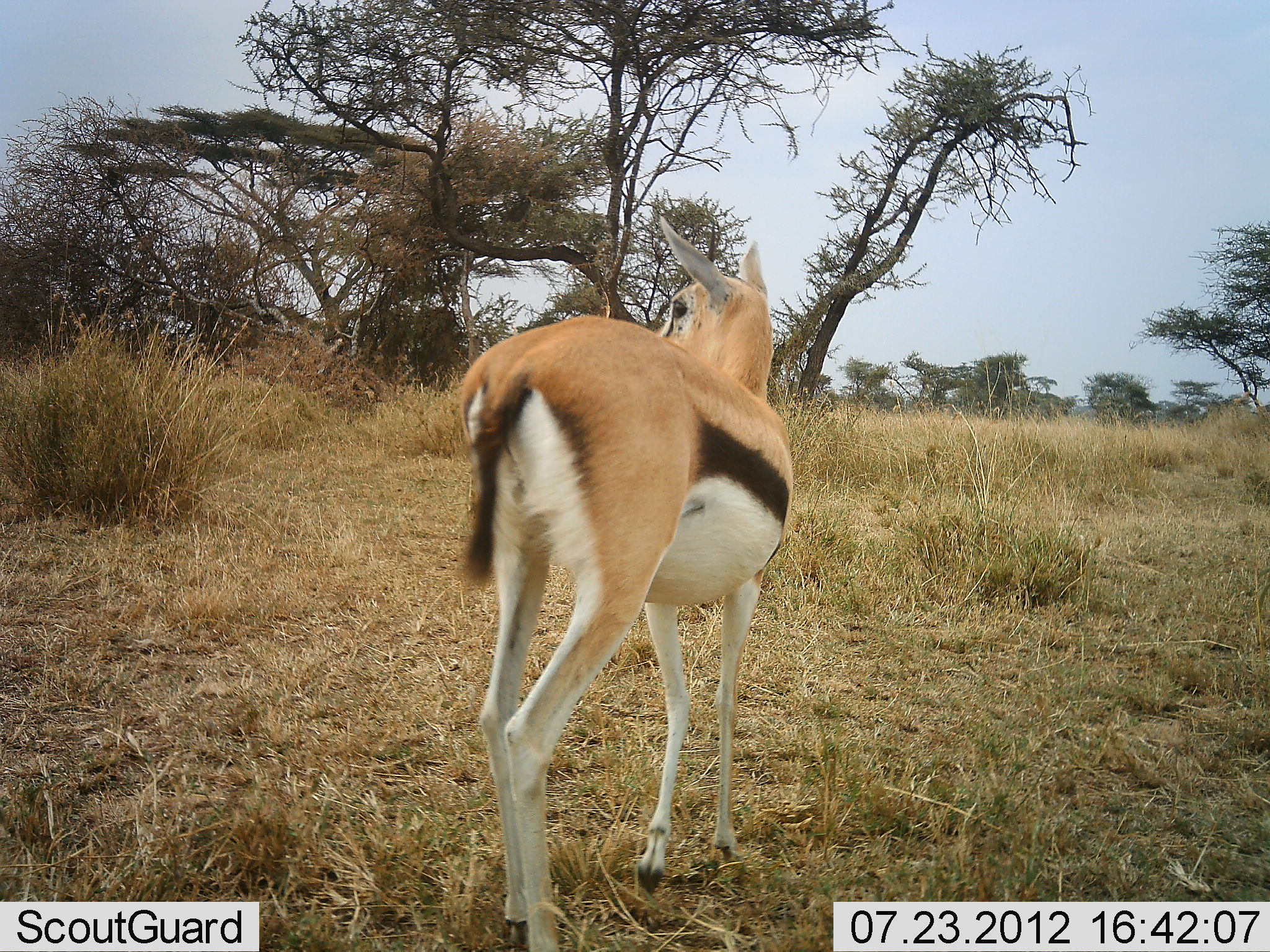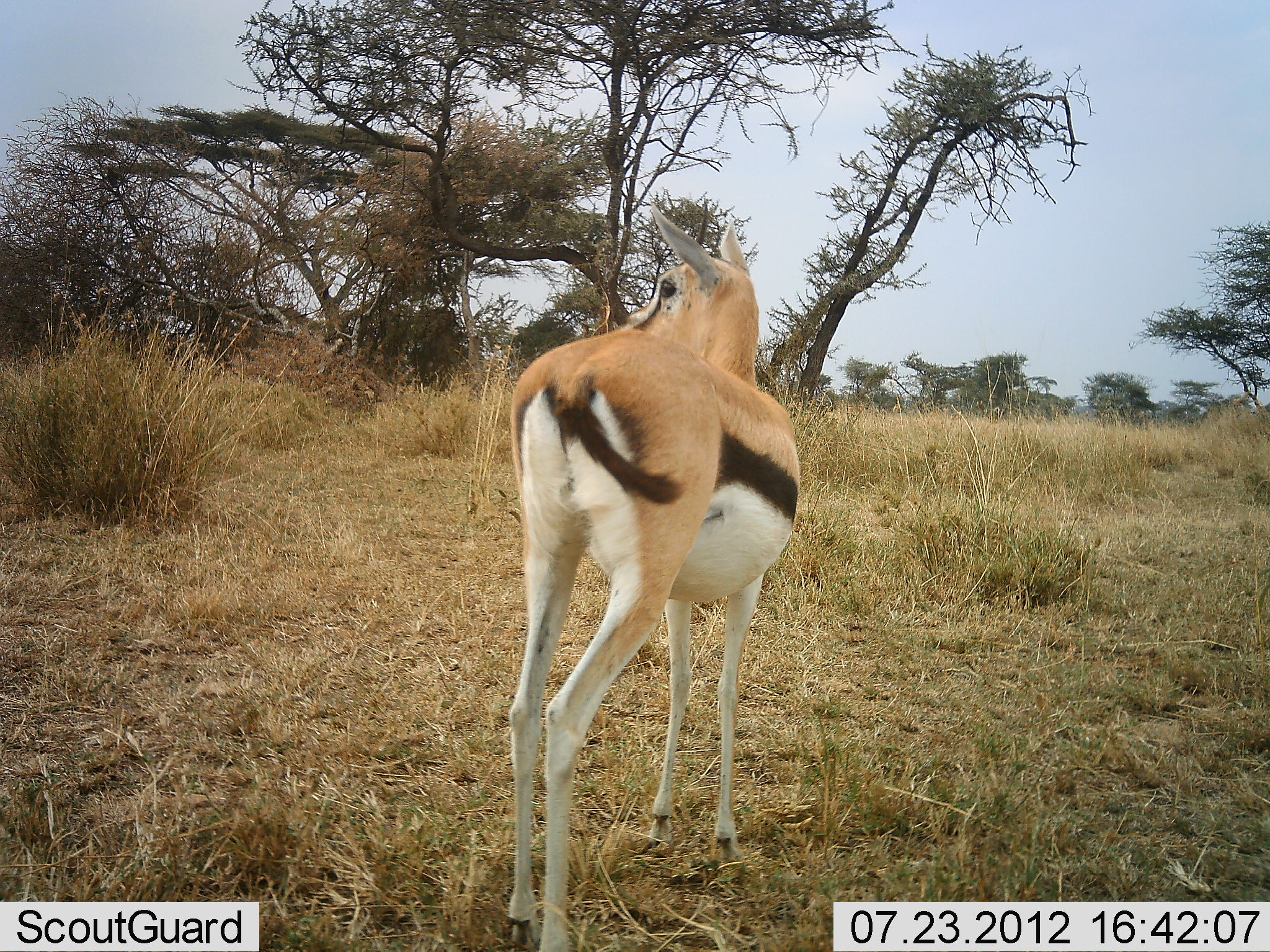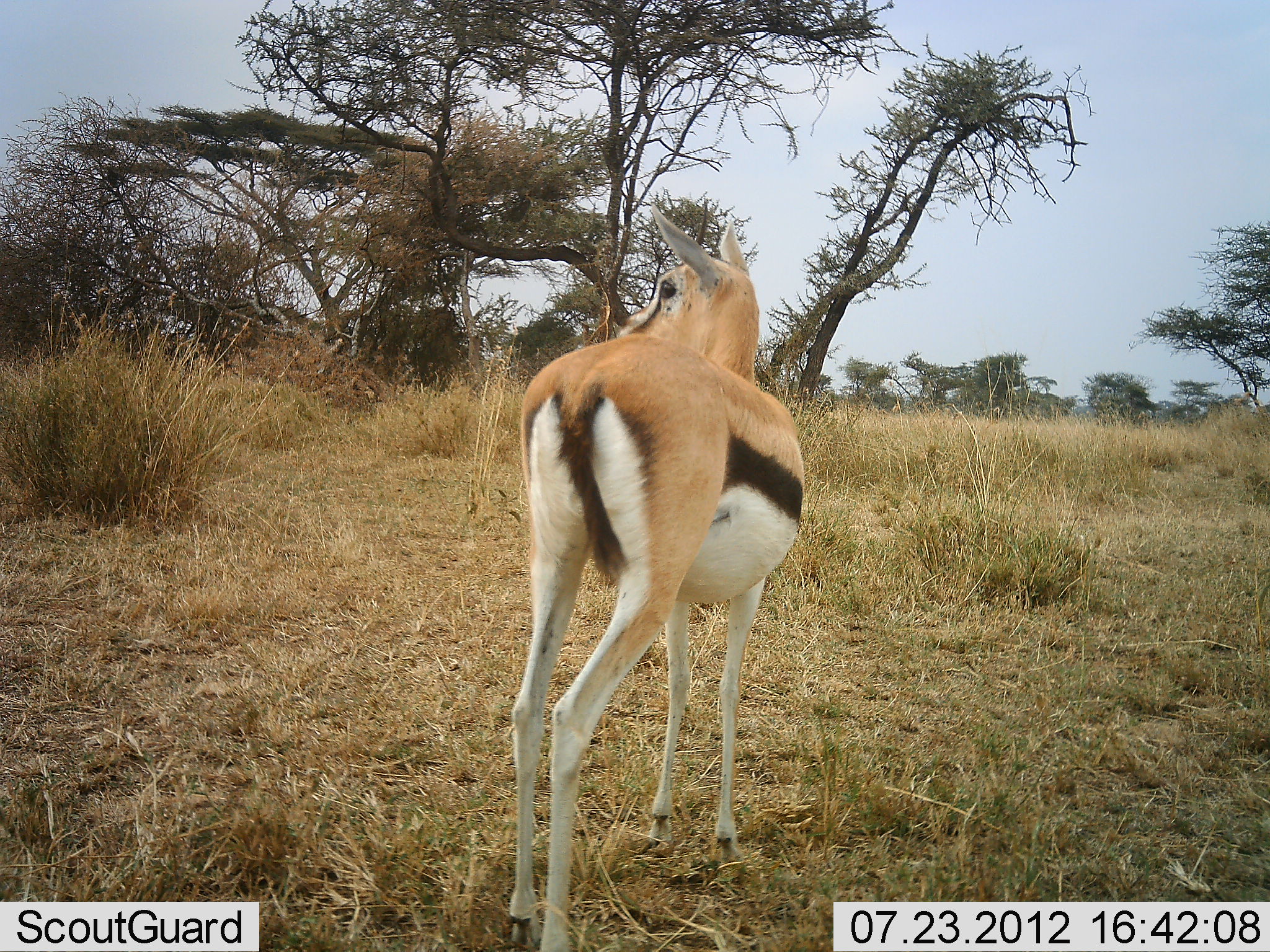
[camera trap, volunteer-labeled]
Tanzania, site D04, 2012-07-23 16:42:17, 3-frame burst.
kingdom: Animalia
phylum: Chordata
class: Mammalia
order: Artiodactyla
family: Bovidae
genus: Eudorcas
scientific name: Eudorcas thomsonii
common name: thomson's gazelle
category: gazellethomsons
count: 1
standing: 100%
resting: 0%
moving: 0%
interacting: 0%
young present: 0%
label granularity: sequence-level